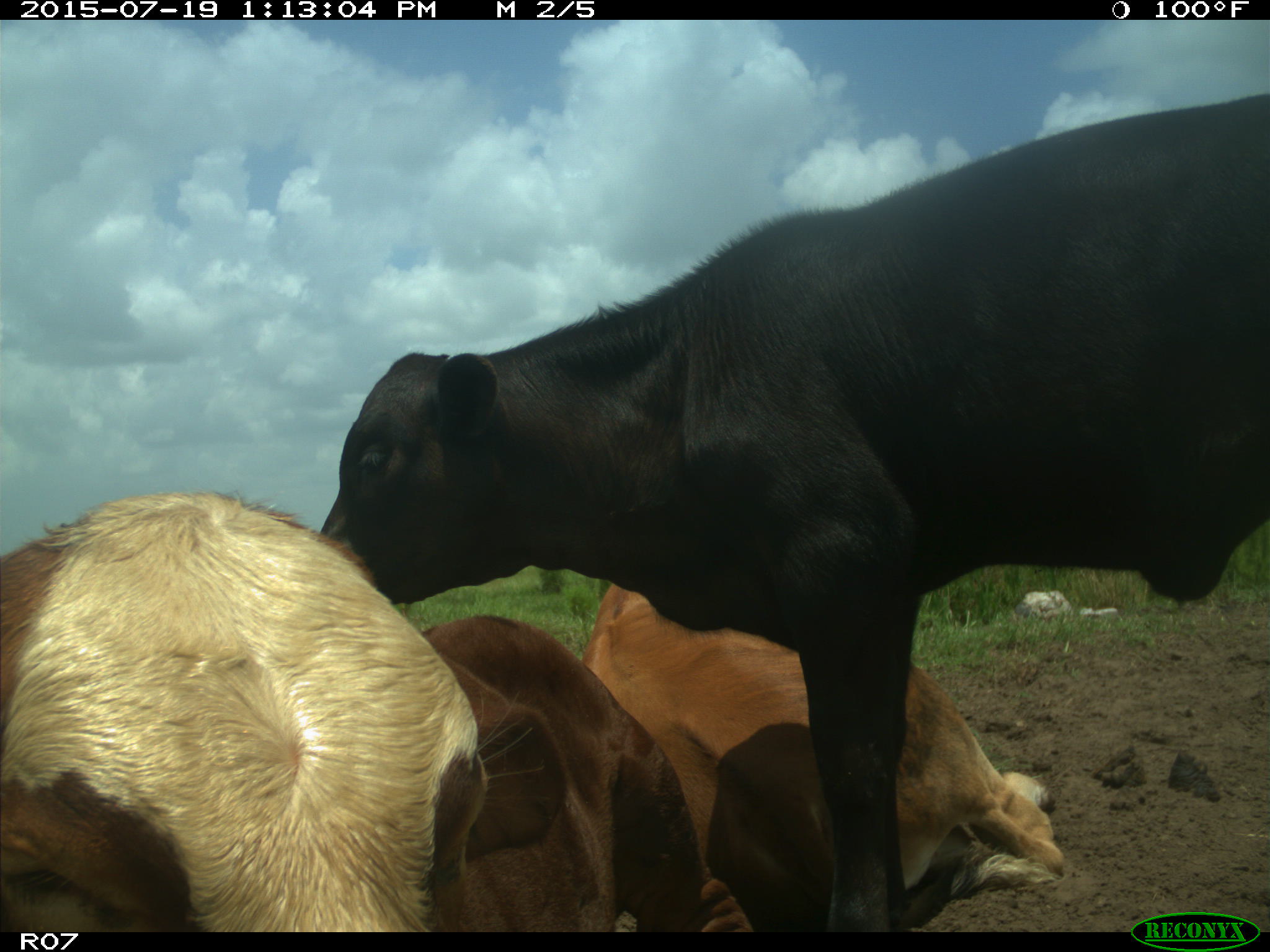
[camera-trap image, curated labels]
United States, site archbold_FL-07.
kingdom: Animalia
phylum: Chordata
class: Mammalia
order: Artiodactyla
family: Bovidae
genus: Bos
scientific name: Bos taurus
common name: domestic cow